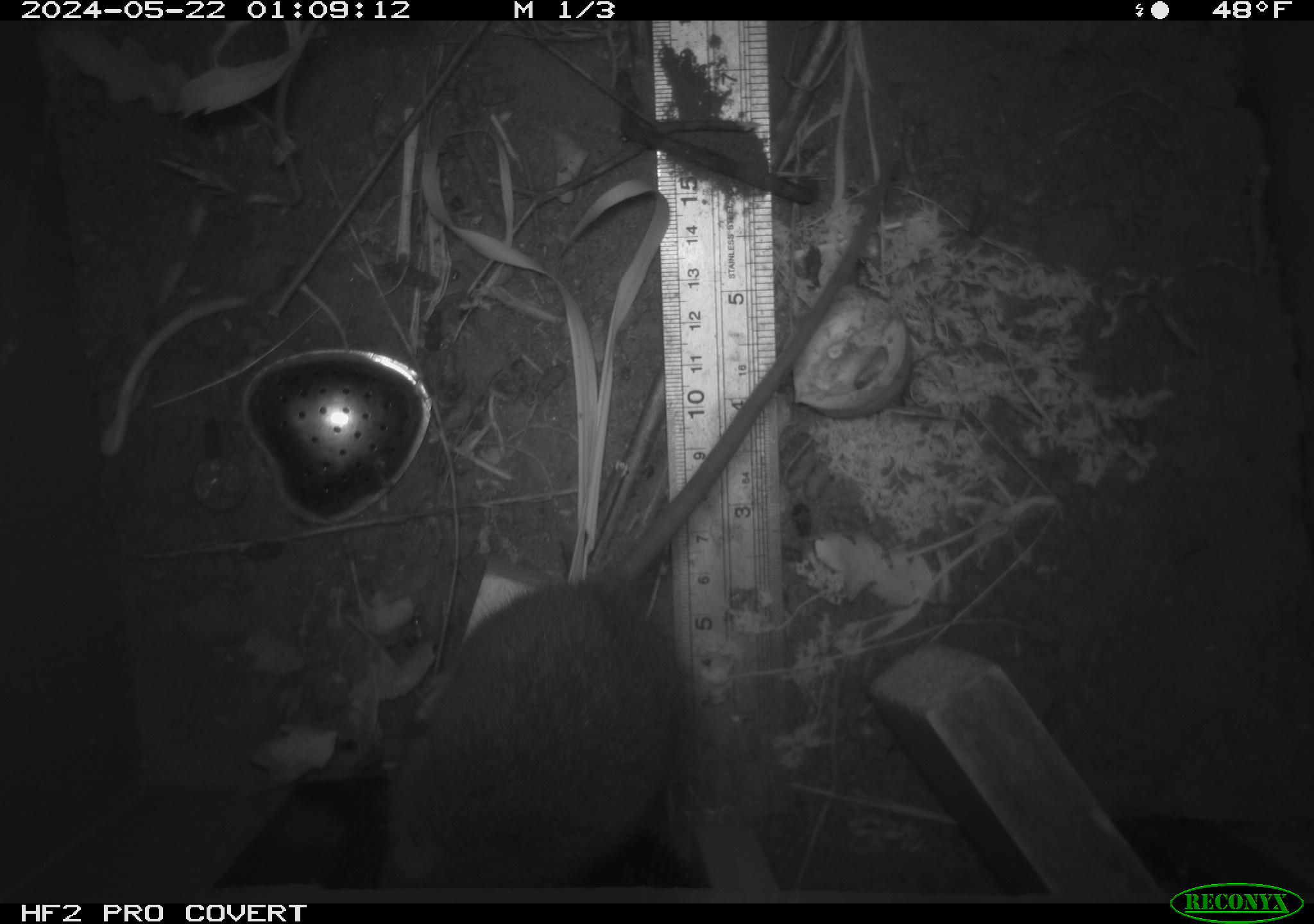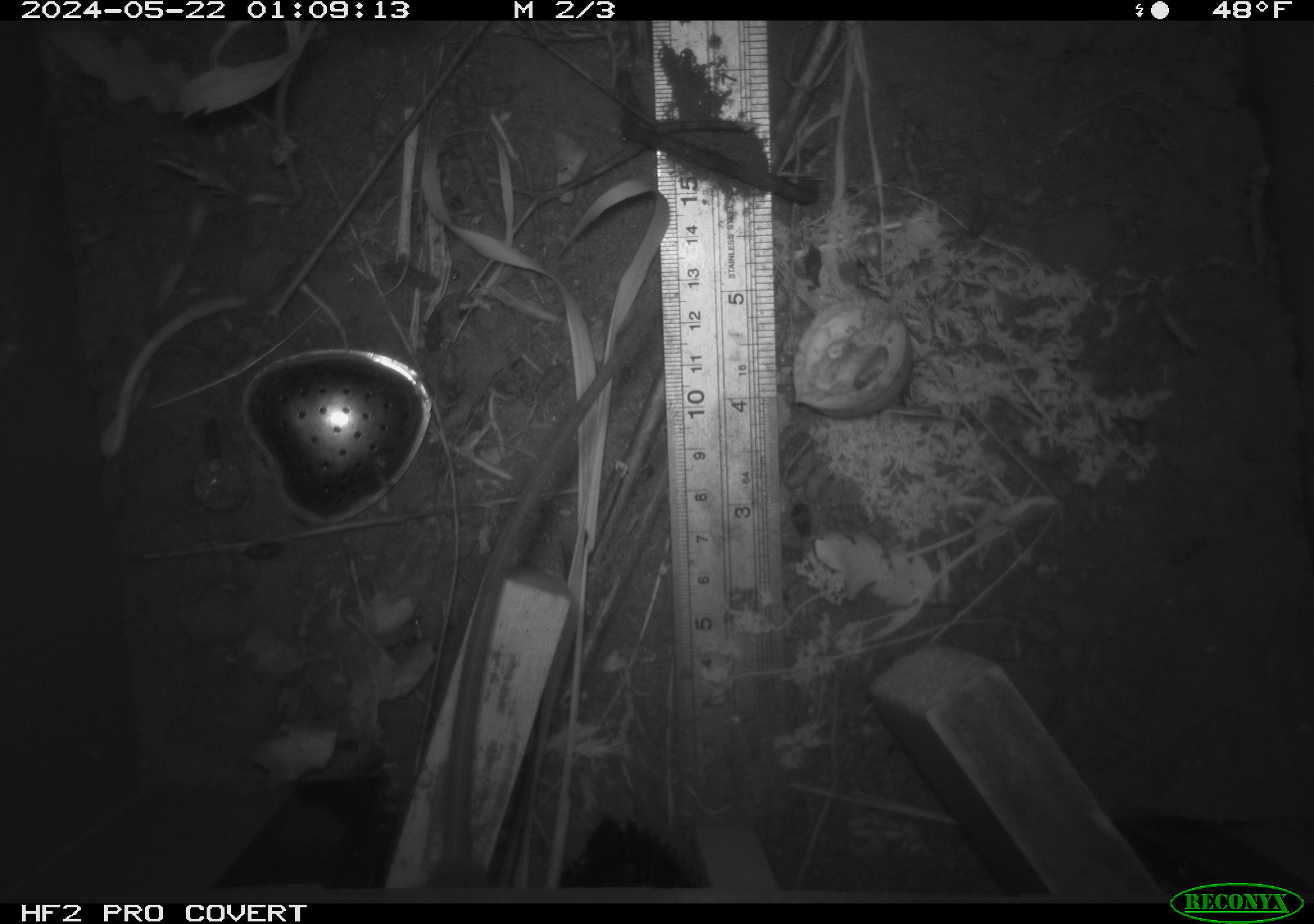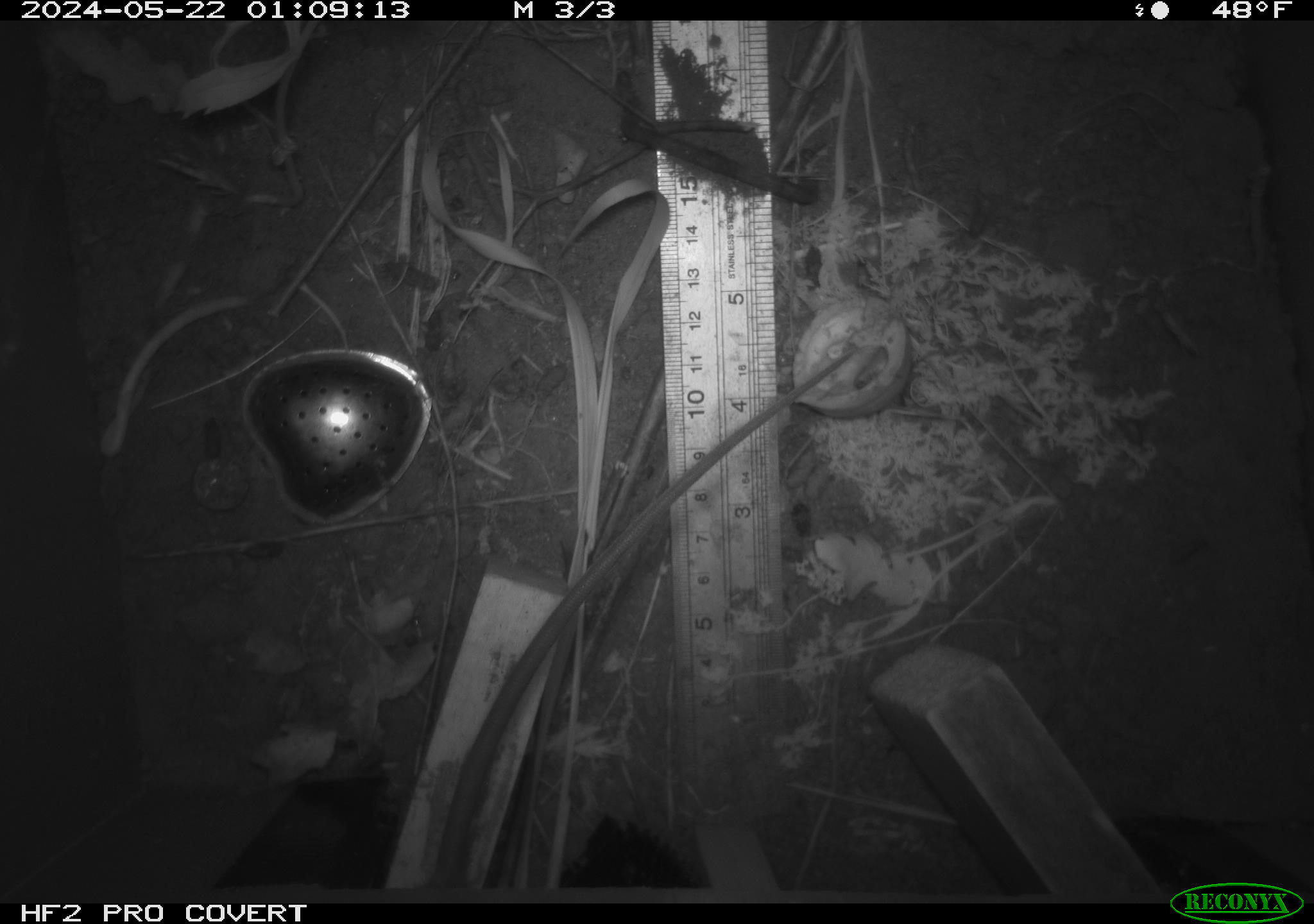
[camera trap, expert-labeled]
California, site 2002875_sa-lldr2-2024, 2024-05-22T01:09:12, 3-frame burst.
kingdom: Animalia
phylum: Chordata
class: Mammalia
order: Rodentia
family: Muridae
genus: Rattus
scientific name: Rattus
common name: rat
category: rattus species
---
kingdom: Animalia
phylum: Chordata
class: Mammalia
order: Rodentia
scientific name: Rodentia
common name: rodent